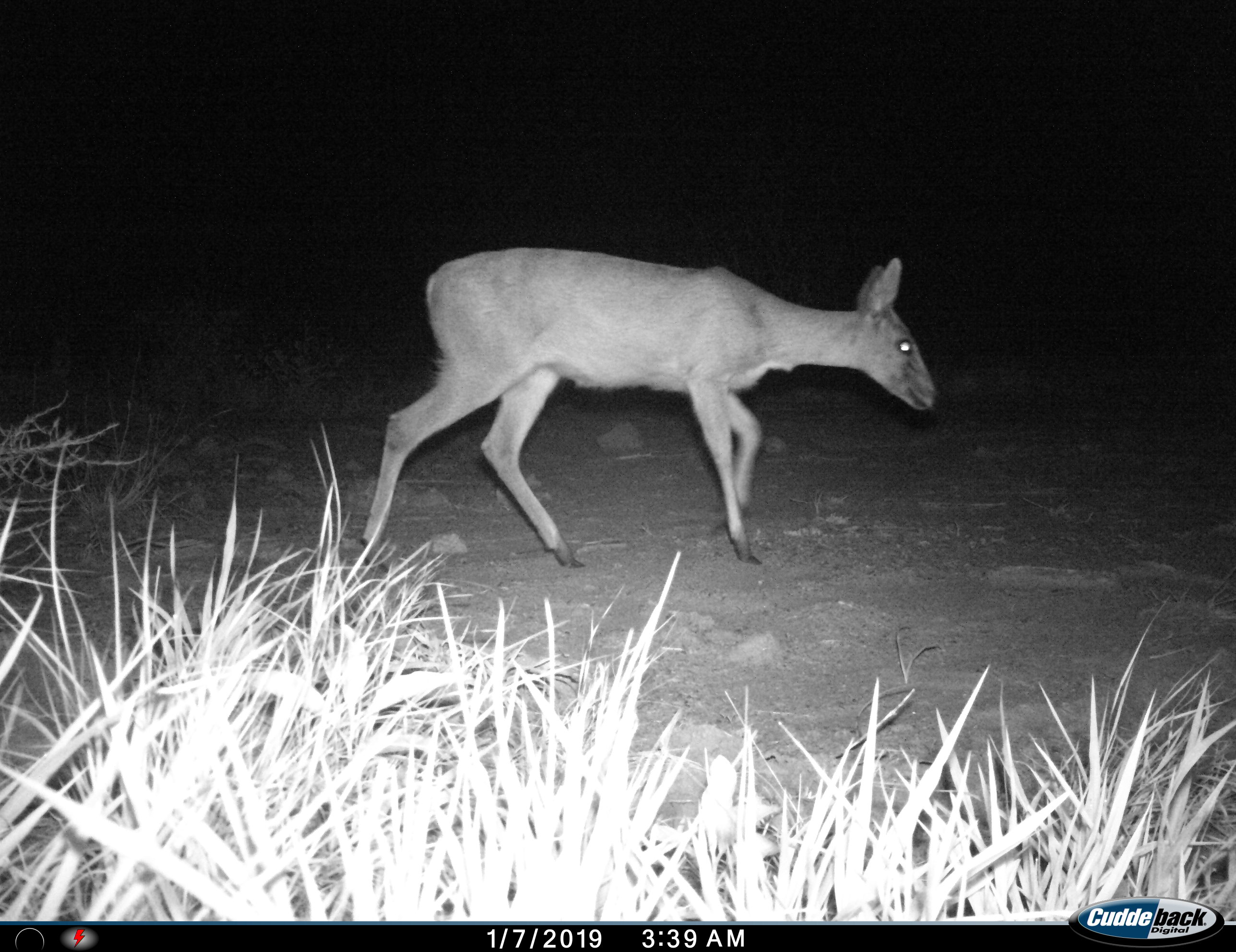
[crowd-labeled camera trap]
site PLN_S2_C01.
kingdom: Animalia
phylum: Chordata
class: Mammalia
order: Artiodactyla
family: Bovidae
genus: Sylvicapra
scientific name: Sylvicapra grimmia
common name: common duiker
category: duikercommongrey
Duikercommongrey (common duiker) (Sylvicapra grimmia), count 1. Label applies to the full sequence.